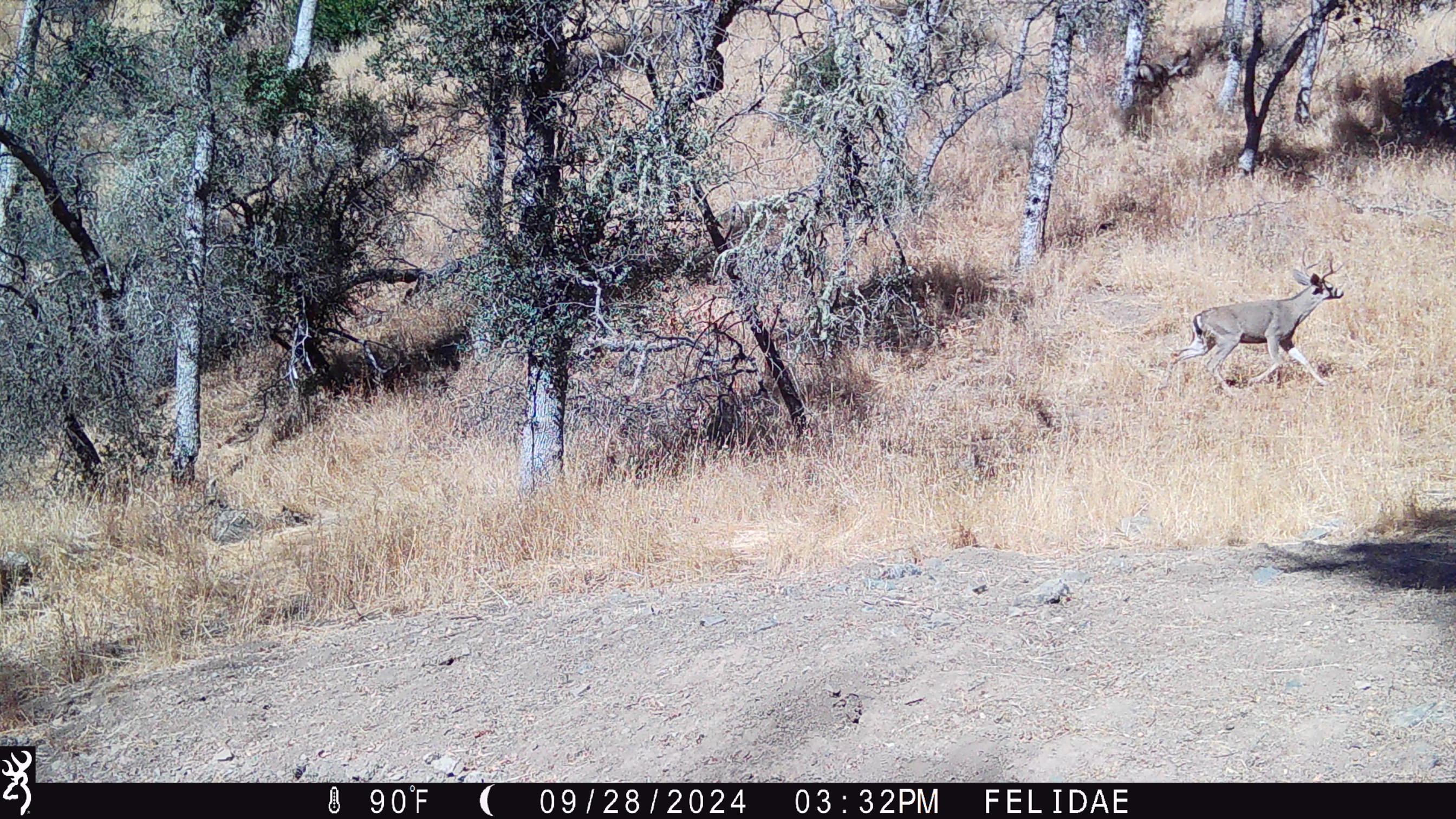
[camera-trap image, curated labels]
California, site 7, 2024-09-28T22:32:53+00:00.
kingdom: Animalia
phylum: Chordata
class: Mammalia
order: Artiodactyla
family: Cervidae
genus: Odocoileus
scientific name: Odocoileus hemionus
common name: mule deer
Mule deer (Odocoileus hemionus).